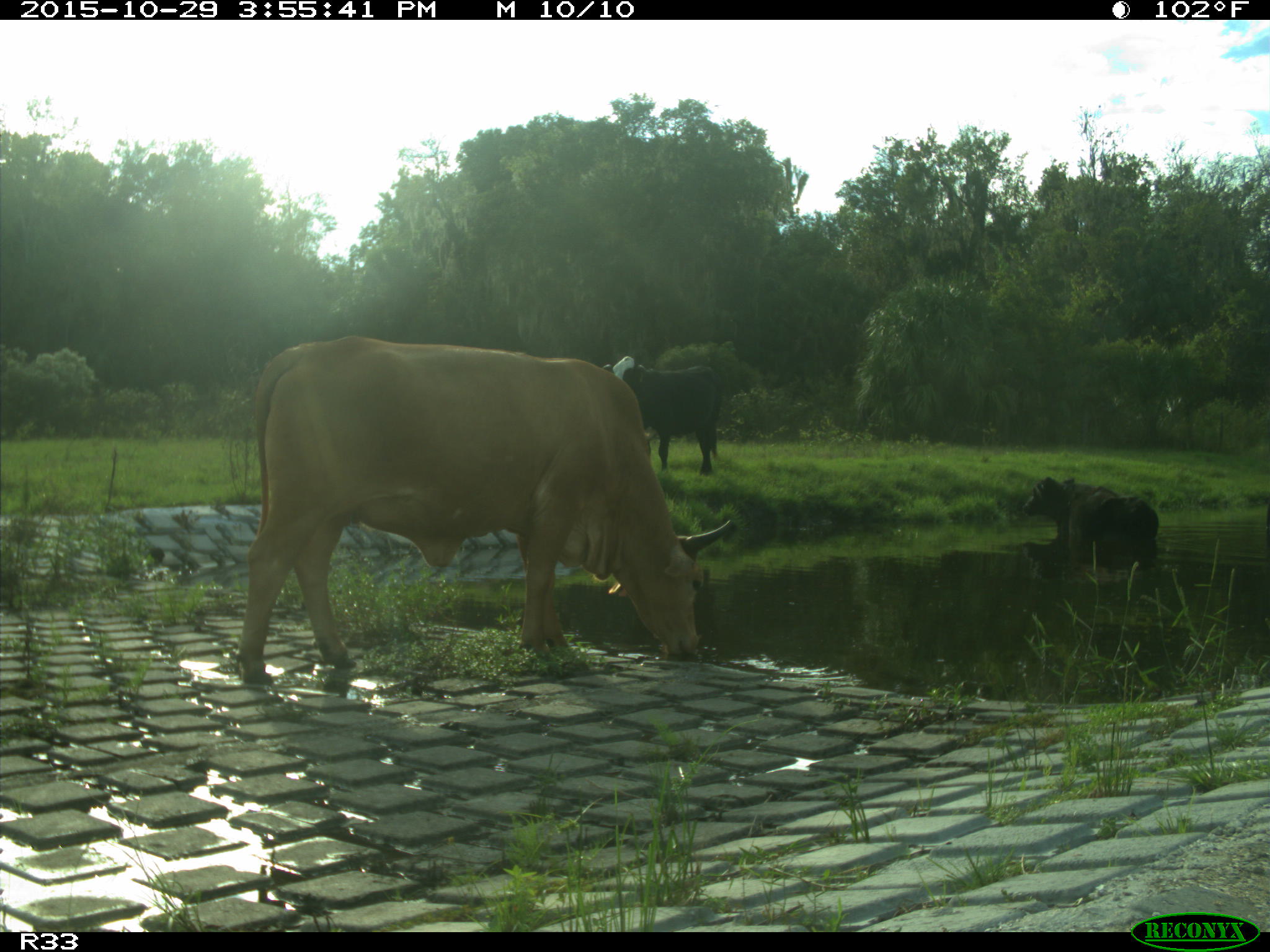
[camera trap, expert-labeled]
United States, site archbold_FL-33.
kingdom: Animalia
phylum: Chordata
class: Mammalia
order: Artiodactyla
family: Bovidae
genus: Bos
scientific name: Bos taurus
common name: domestic cow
Bos taurus (domestic cow).